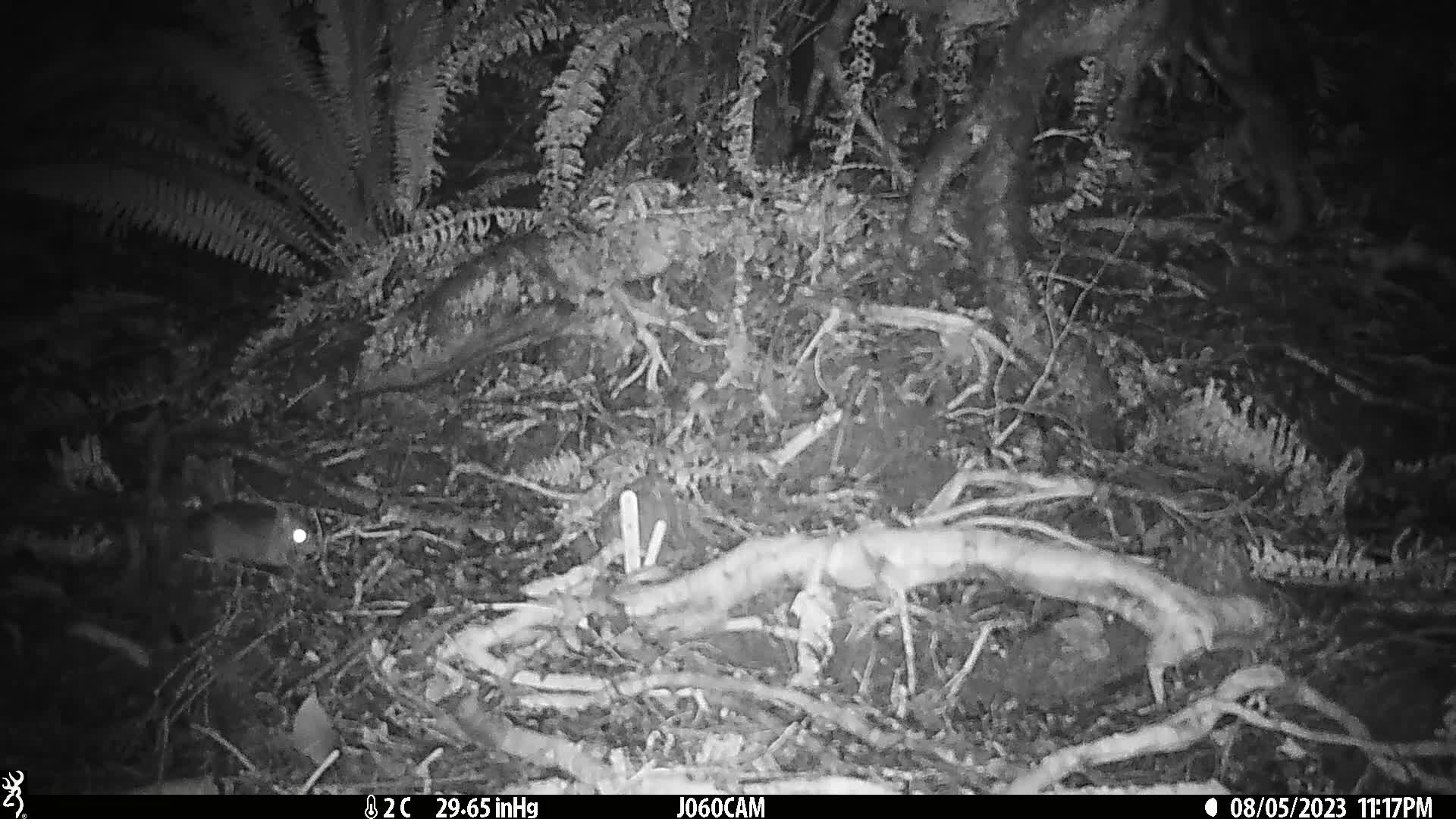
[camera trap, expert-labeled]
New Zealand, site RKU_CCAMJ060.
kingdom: Animalia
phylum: Chordata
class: Mammalia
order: Rodentia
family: Muridae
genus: Rattus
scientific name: Rattus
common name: rat